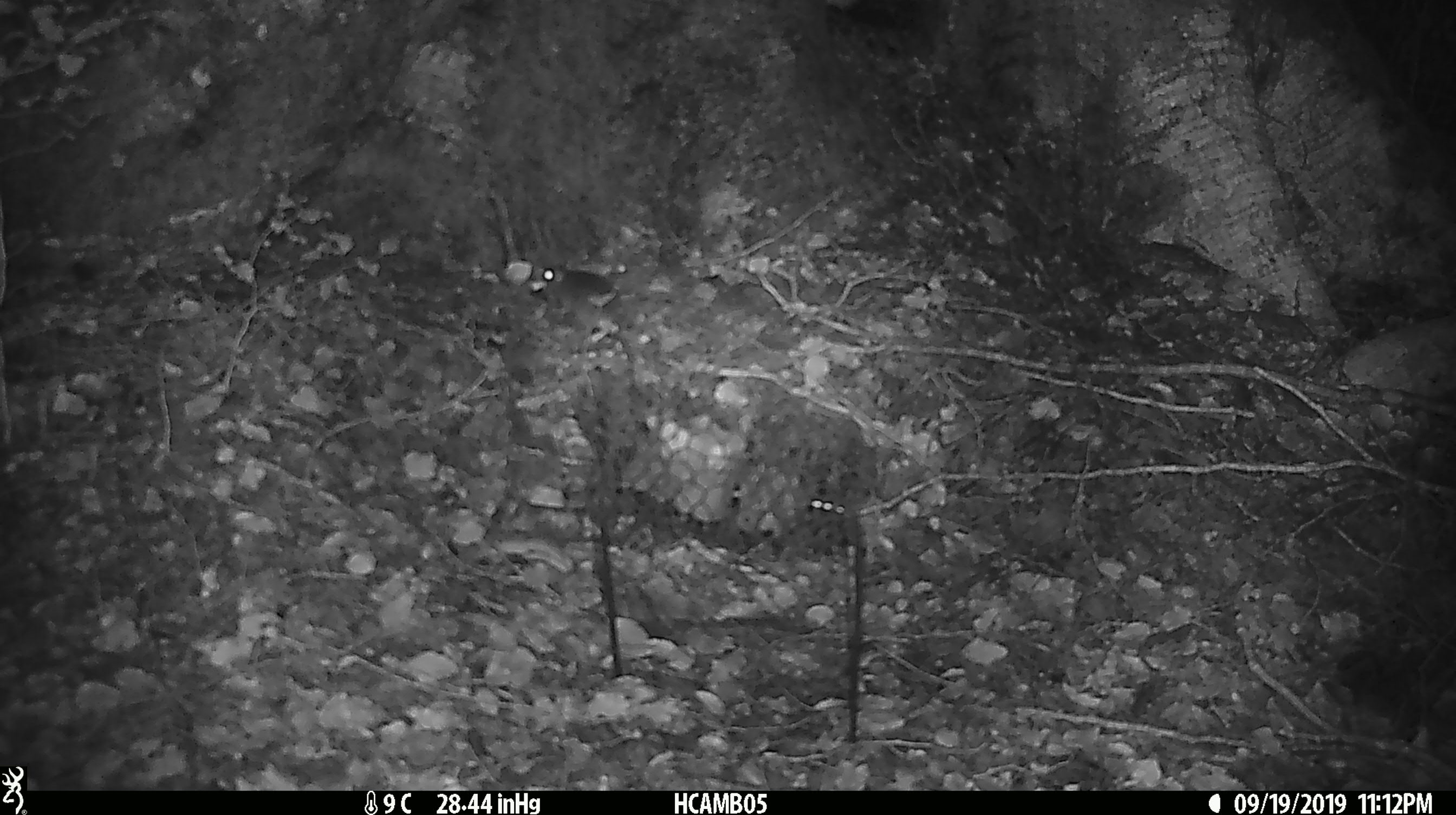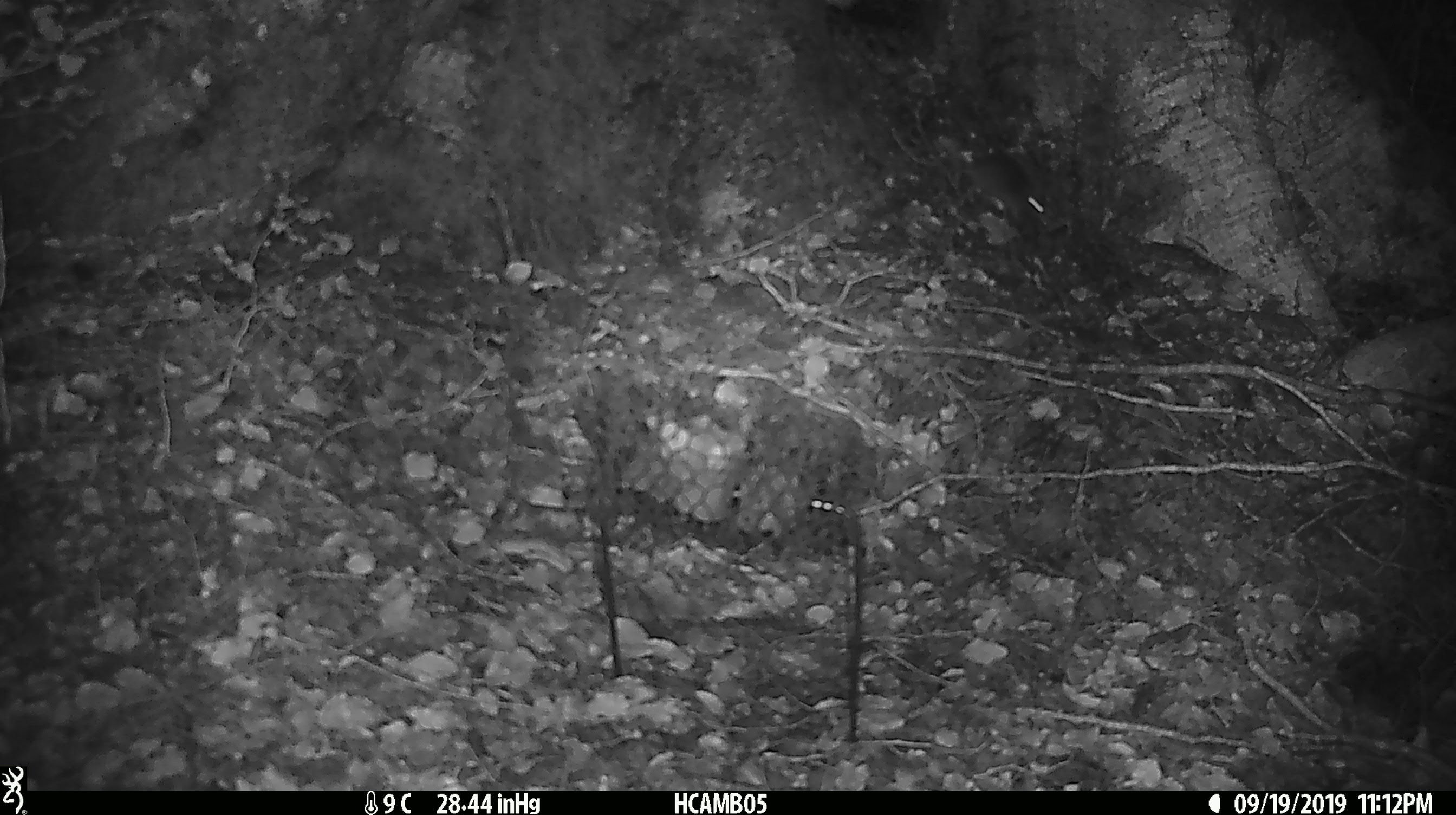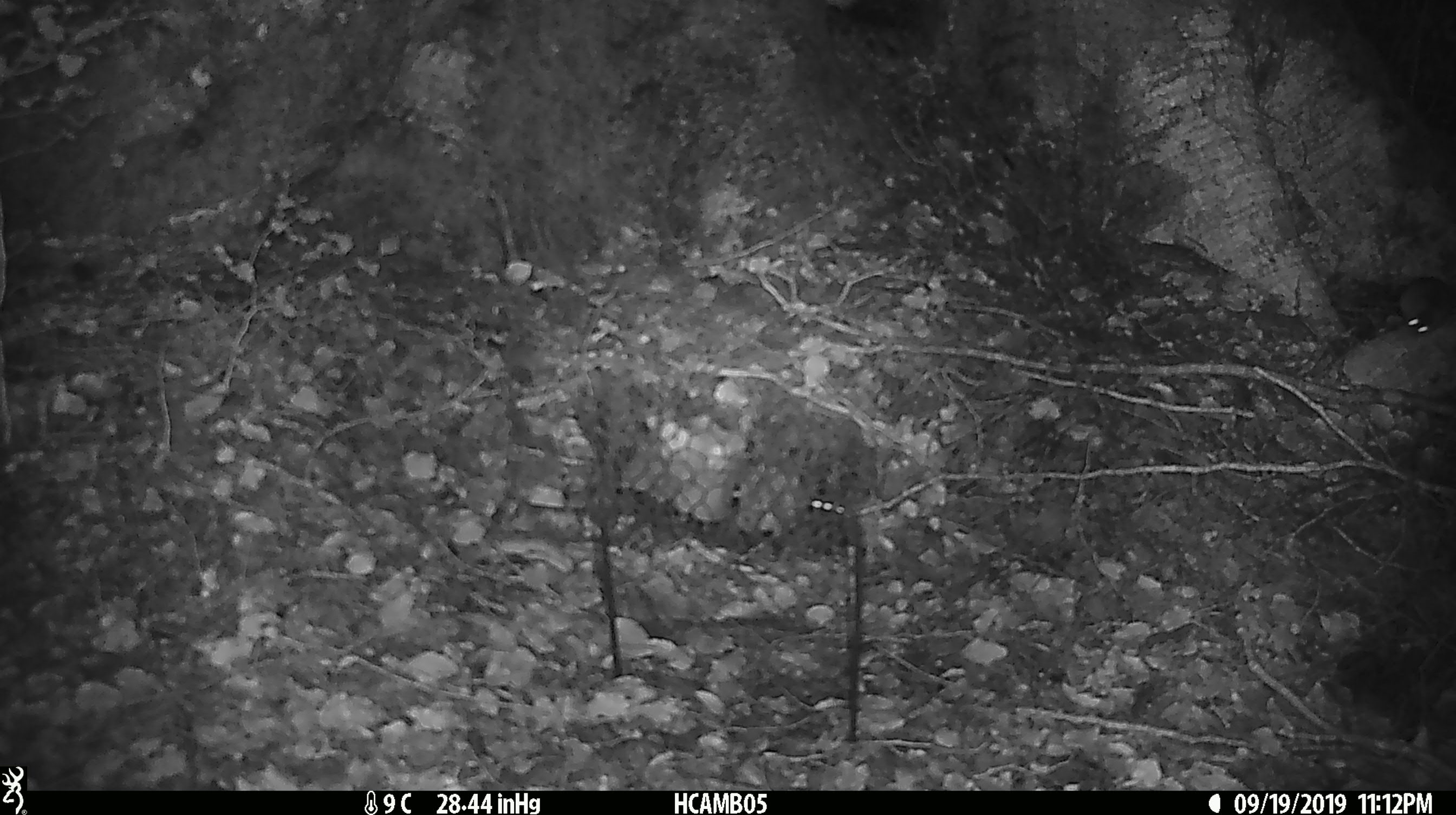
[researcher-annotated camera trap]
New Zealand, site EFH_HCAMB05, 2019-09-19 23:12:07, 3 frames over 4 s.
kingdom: Animalia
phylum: Chordata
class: Mammalia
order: Rodentia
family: Muridae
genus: Mus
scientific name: Mus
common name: mouse